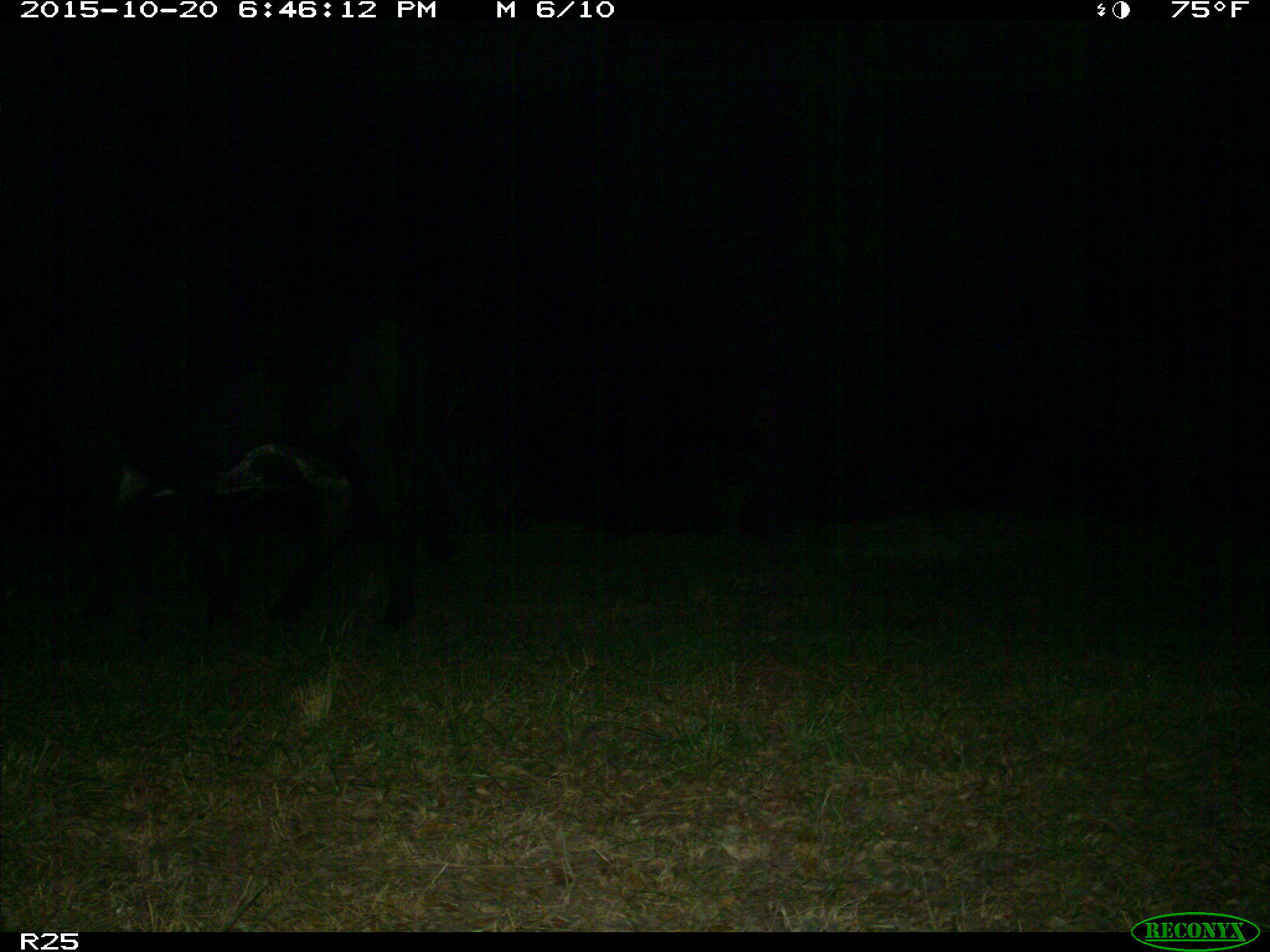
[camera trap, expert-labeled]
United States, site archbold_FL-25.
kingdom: Animalia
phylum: Chordata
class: Mammalia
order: Artiodactyla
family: Bovidae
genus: Bos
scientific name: Bos taurus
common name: domestic cow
Bos taurus (domestic cow).